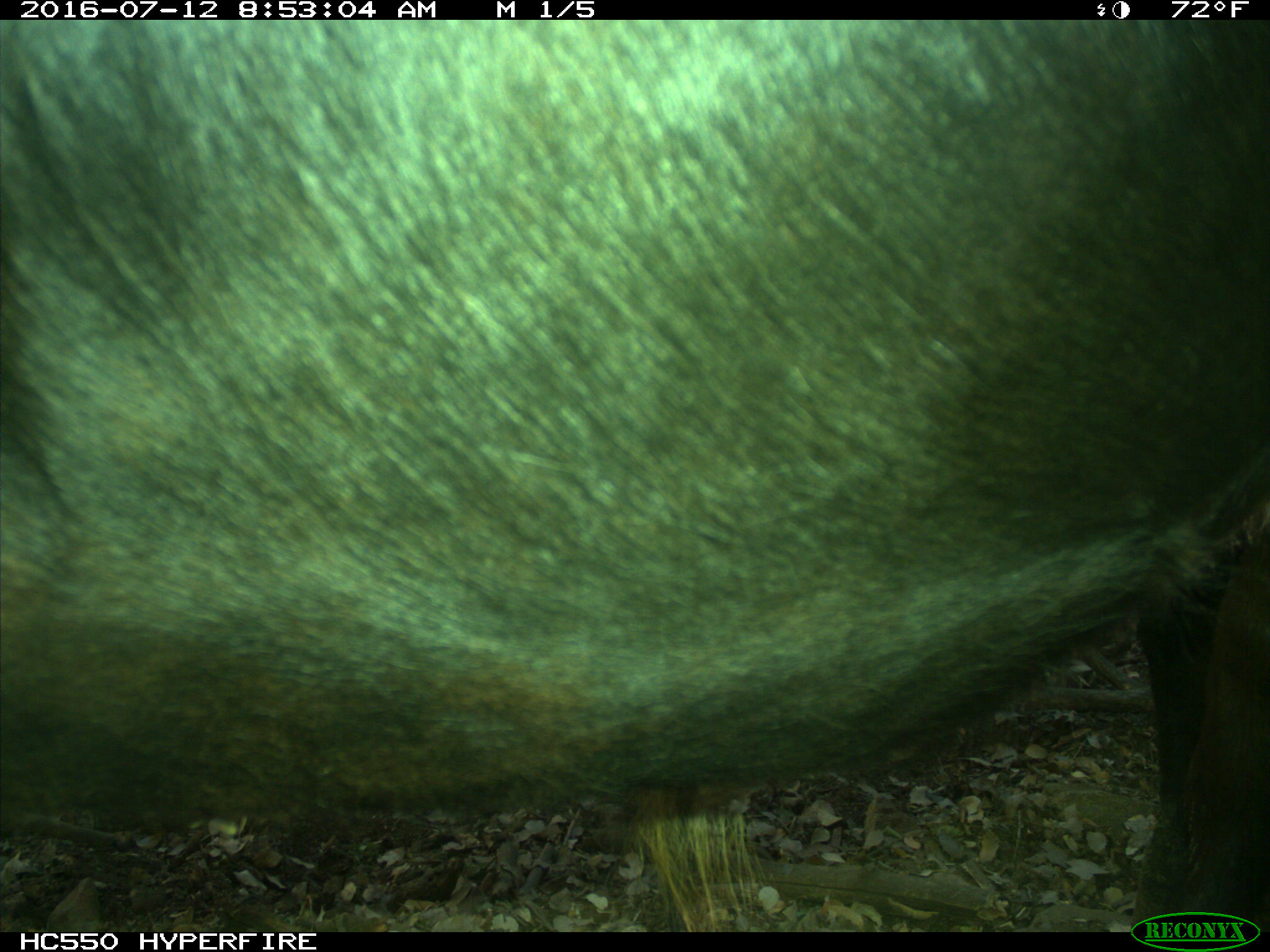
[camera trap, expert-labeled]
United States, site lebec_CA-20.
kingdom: Animalia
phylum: Chordata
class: Mammalia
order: Artiodactyla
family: Bovidae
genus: Bos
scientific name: Bos taurus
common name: domestic cow